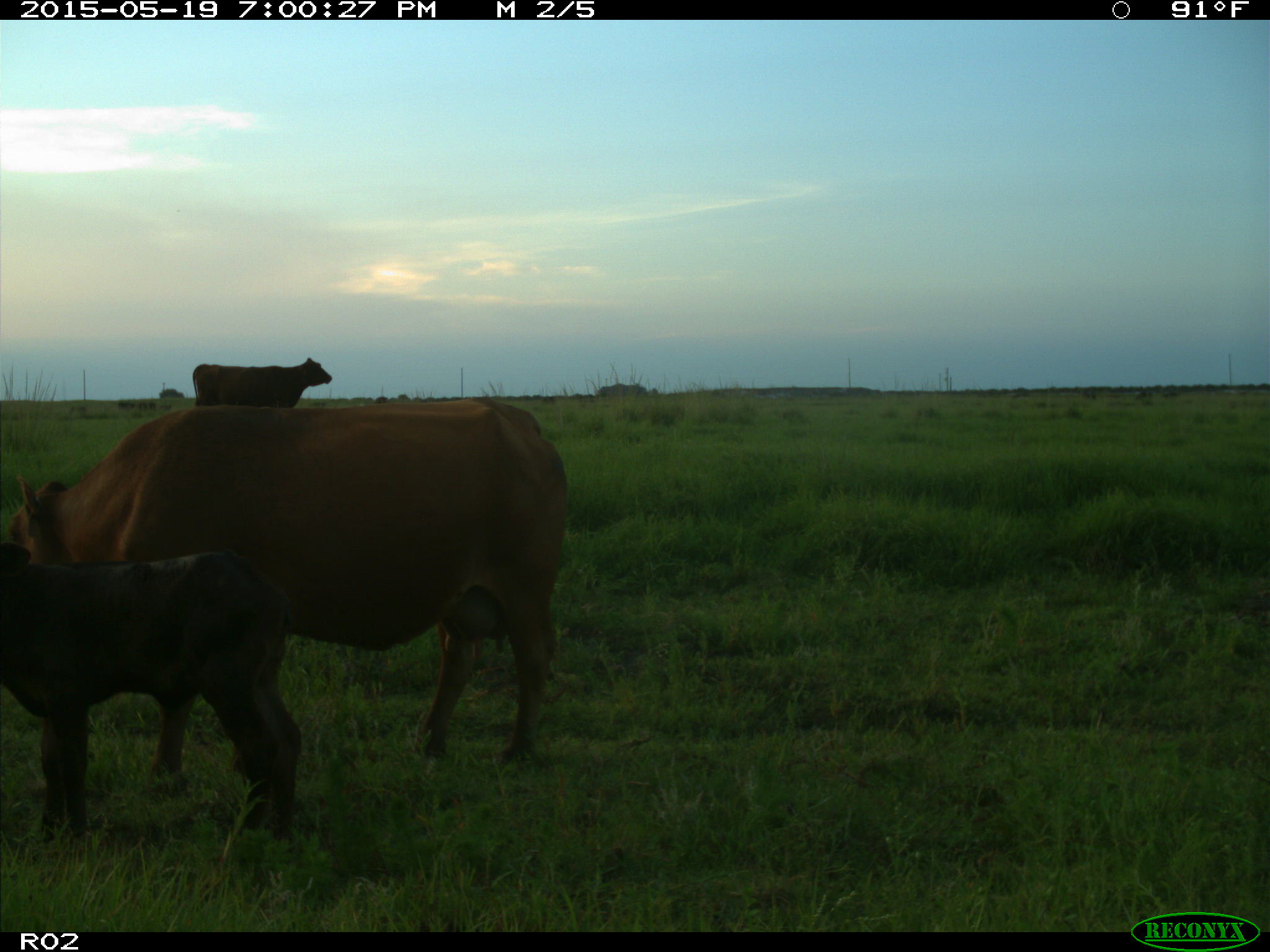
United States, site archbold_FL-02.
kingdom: Animalia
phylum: Chordata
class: Mammalia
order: Artiodactyla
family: Bovidae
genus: Bos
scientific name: Bos taurus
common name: domestic cow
Bos taurus (domestic cow).